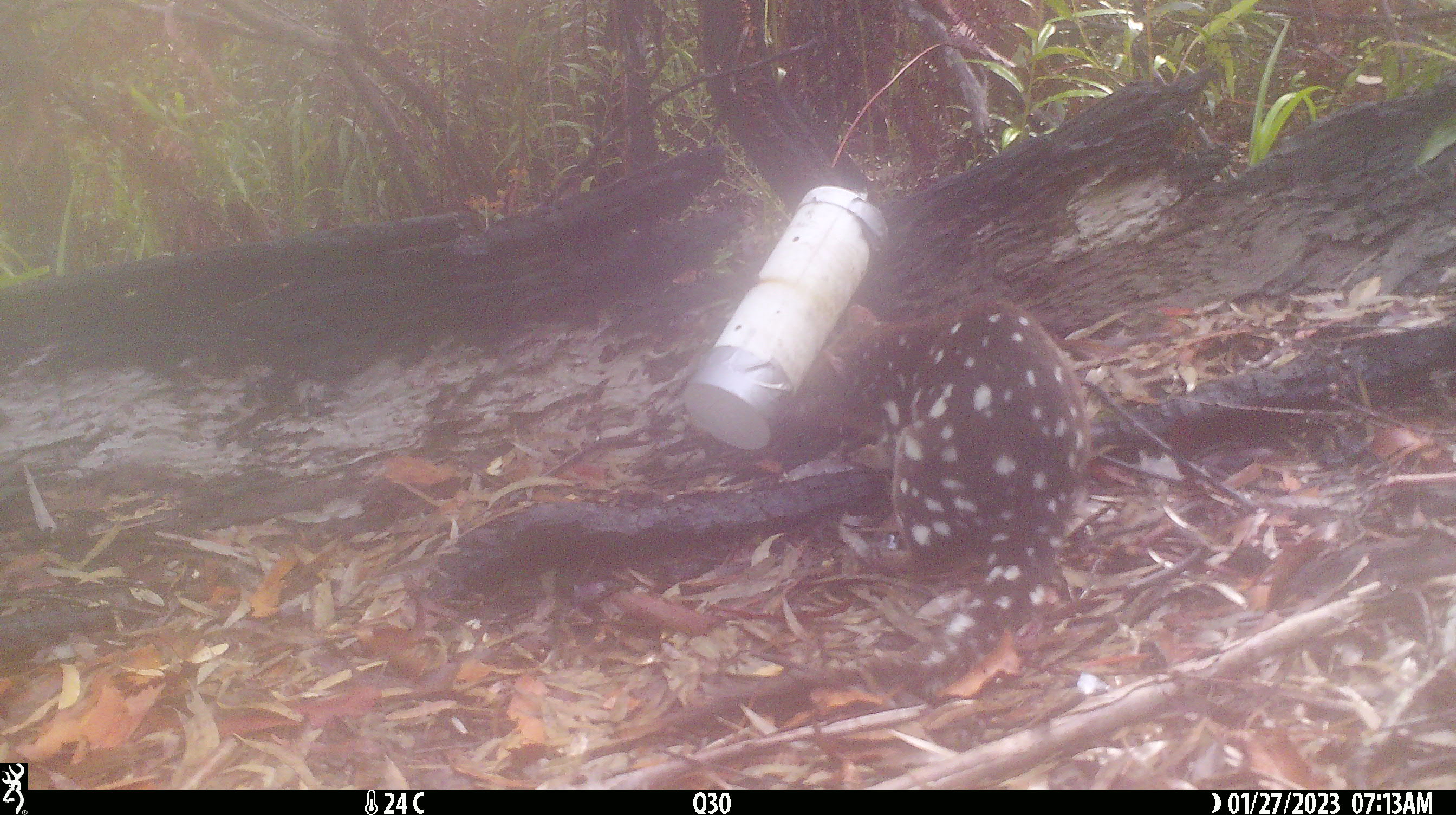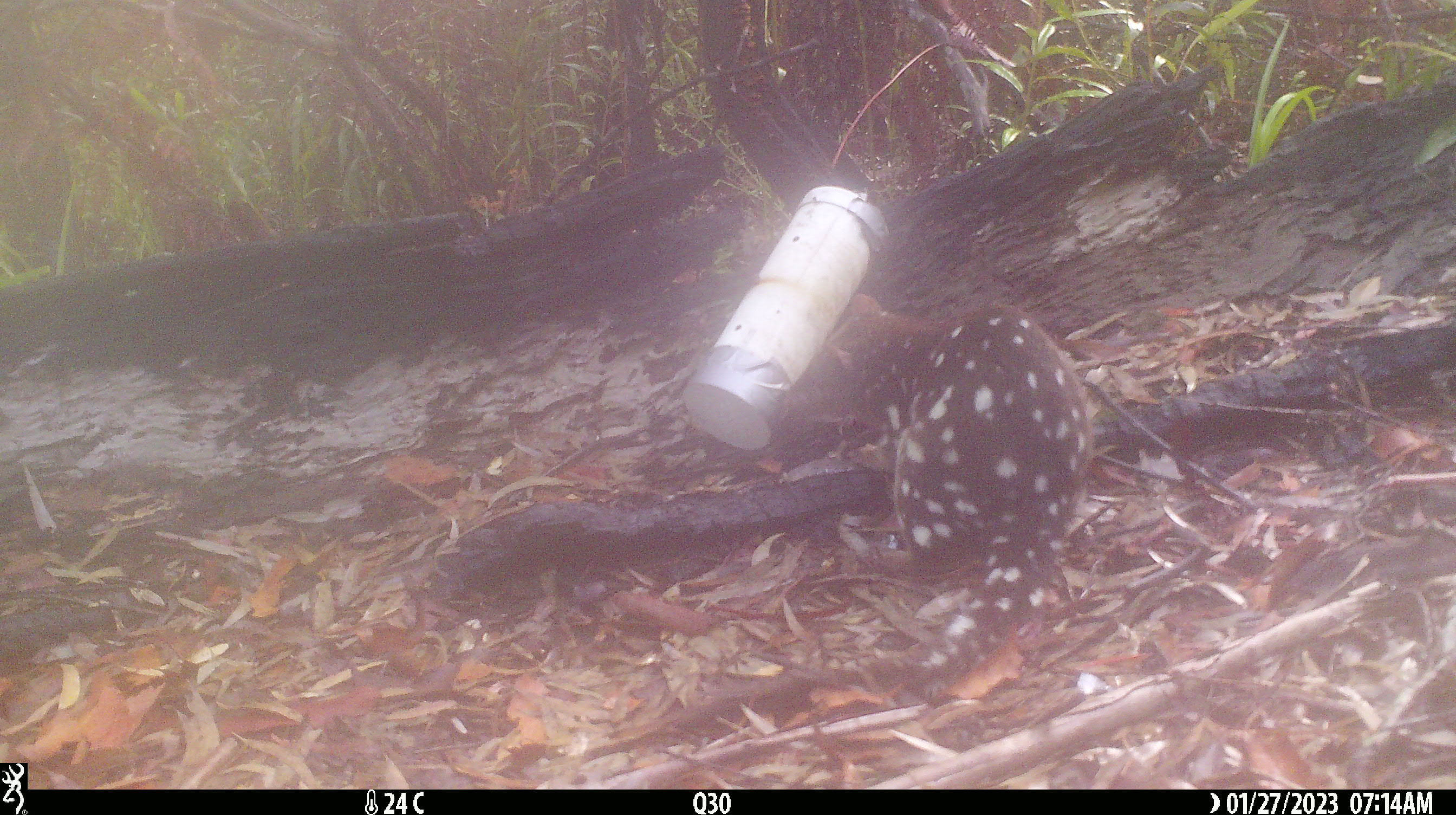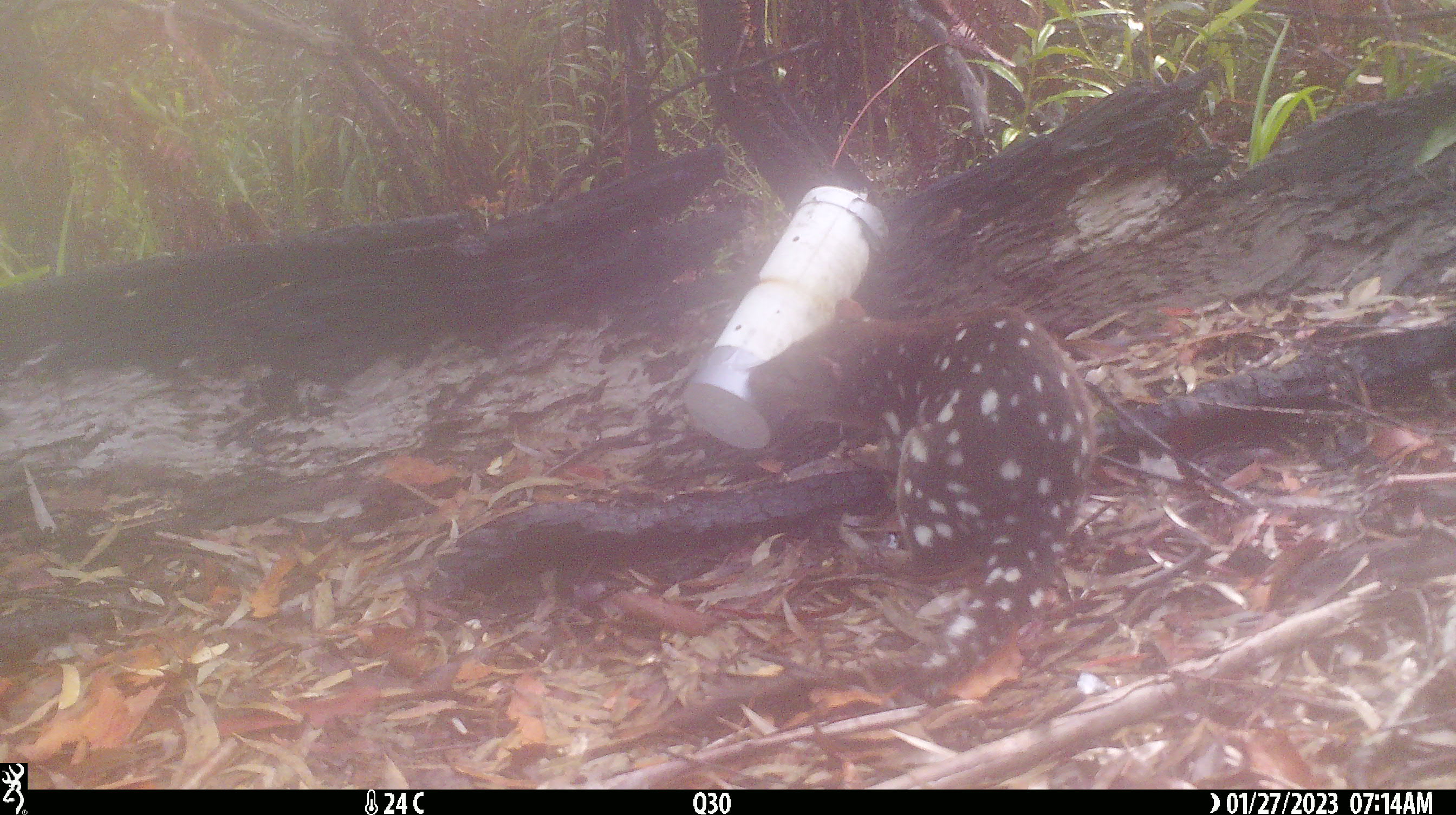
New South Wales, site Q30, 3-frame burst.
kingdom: Animalia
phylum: Chordata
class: Mammalia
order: Dasyuromorphia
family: Dasyuridae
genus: Dasyurus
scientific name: Dasyurus maculatus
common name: spotted-tailed quoll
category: quoll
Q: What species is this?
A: Quoll (spotted-tailed quoll) (Dasyurus maculatus).